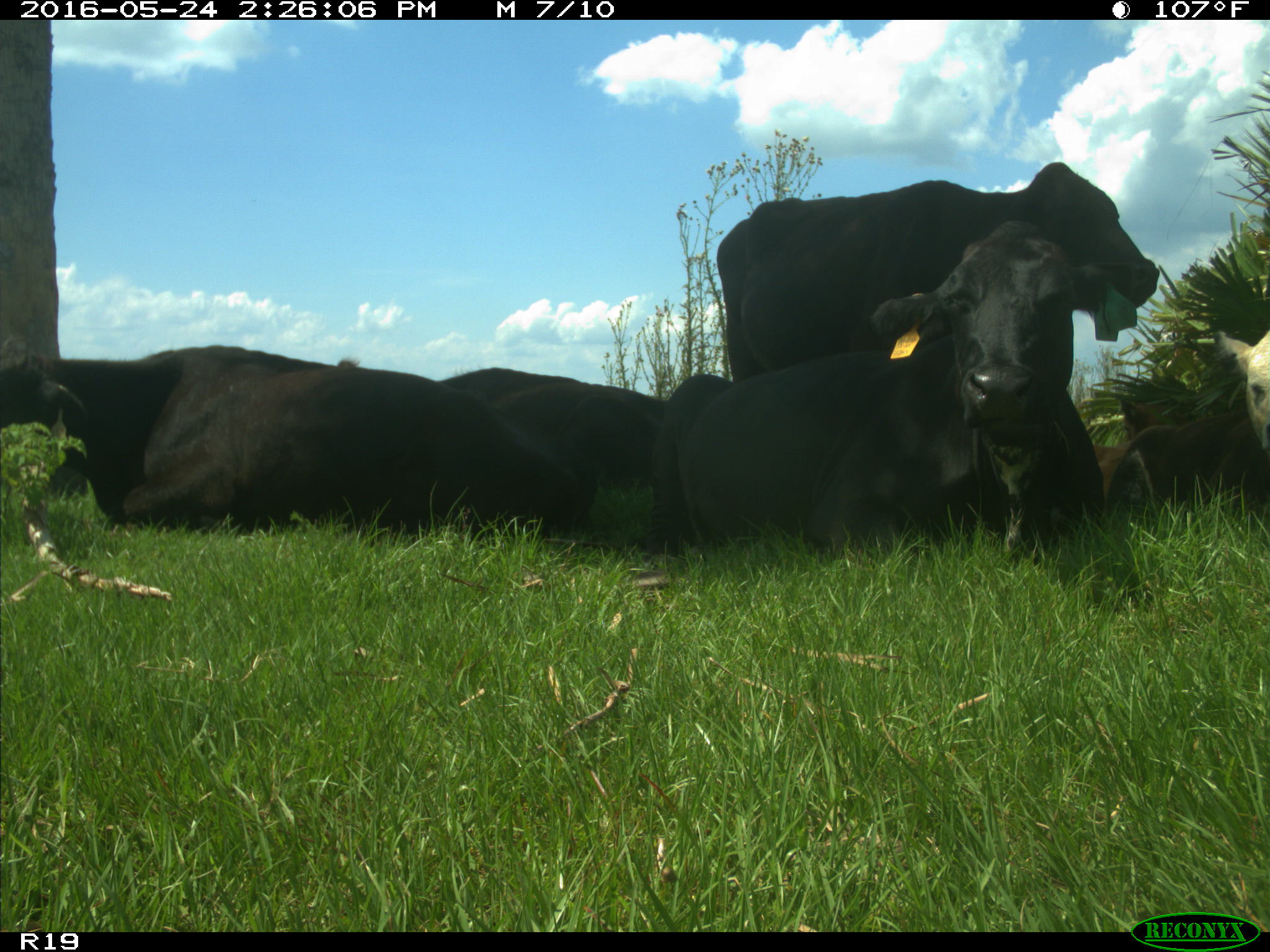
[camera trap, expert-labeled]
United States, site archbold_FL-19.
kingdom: Animalia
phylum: Chordata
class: Mammalia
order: Artiodactyla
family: Bovidae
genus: Bos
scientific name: Bos taurus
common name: domestic cow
Bos taurus (domestic cow).